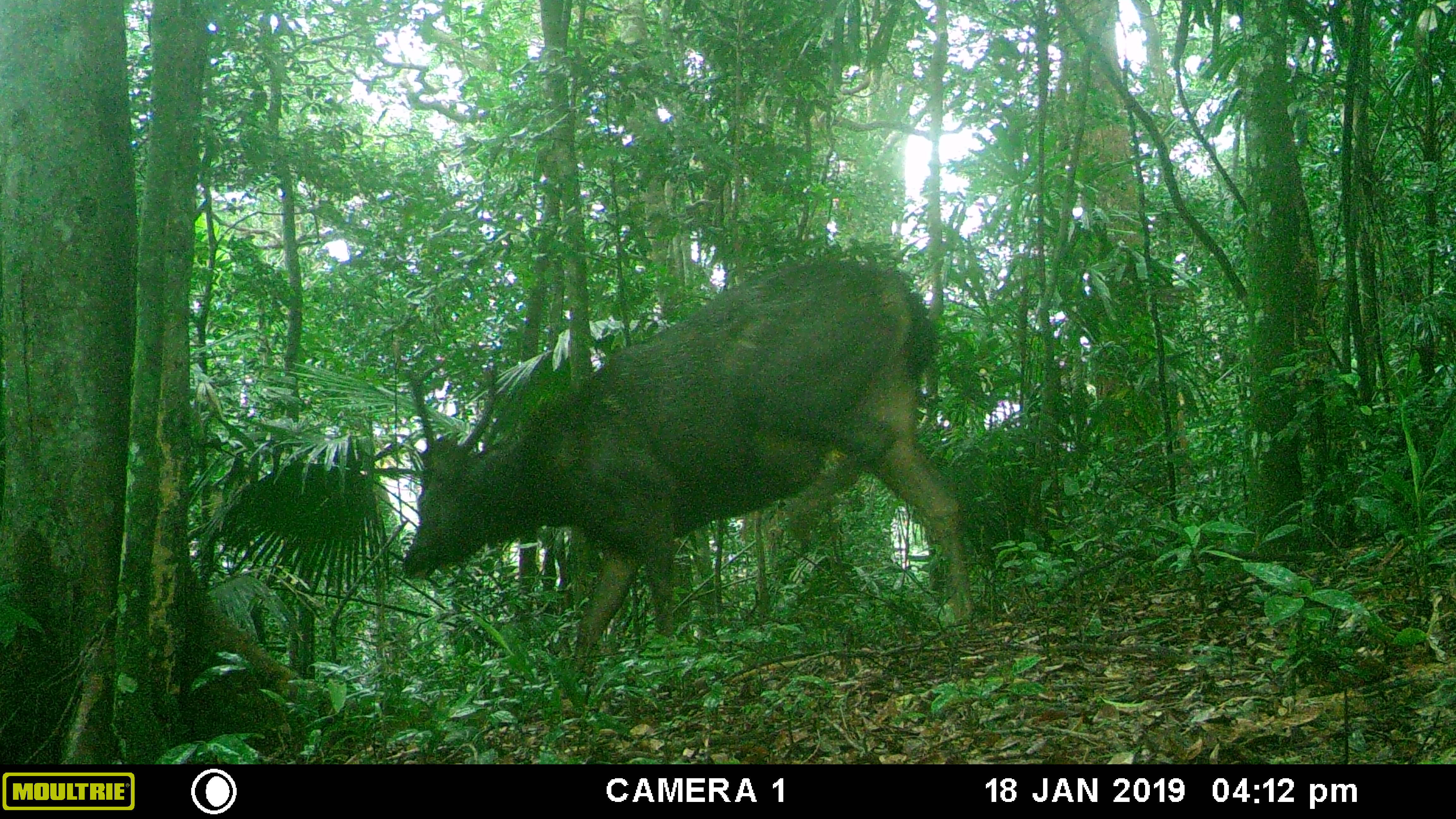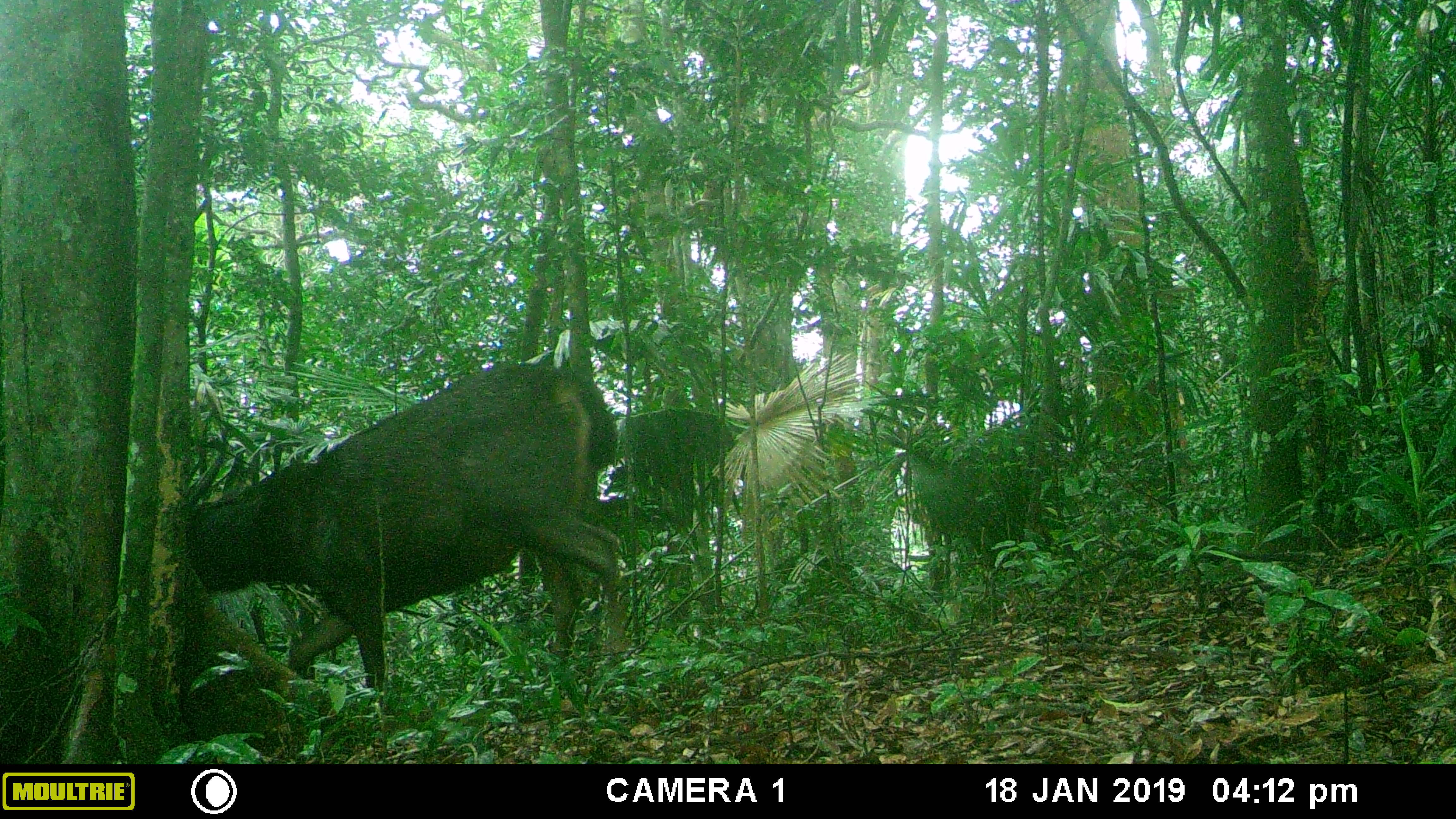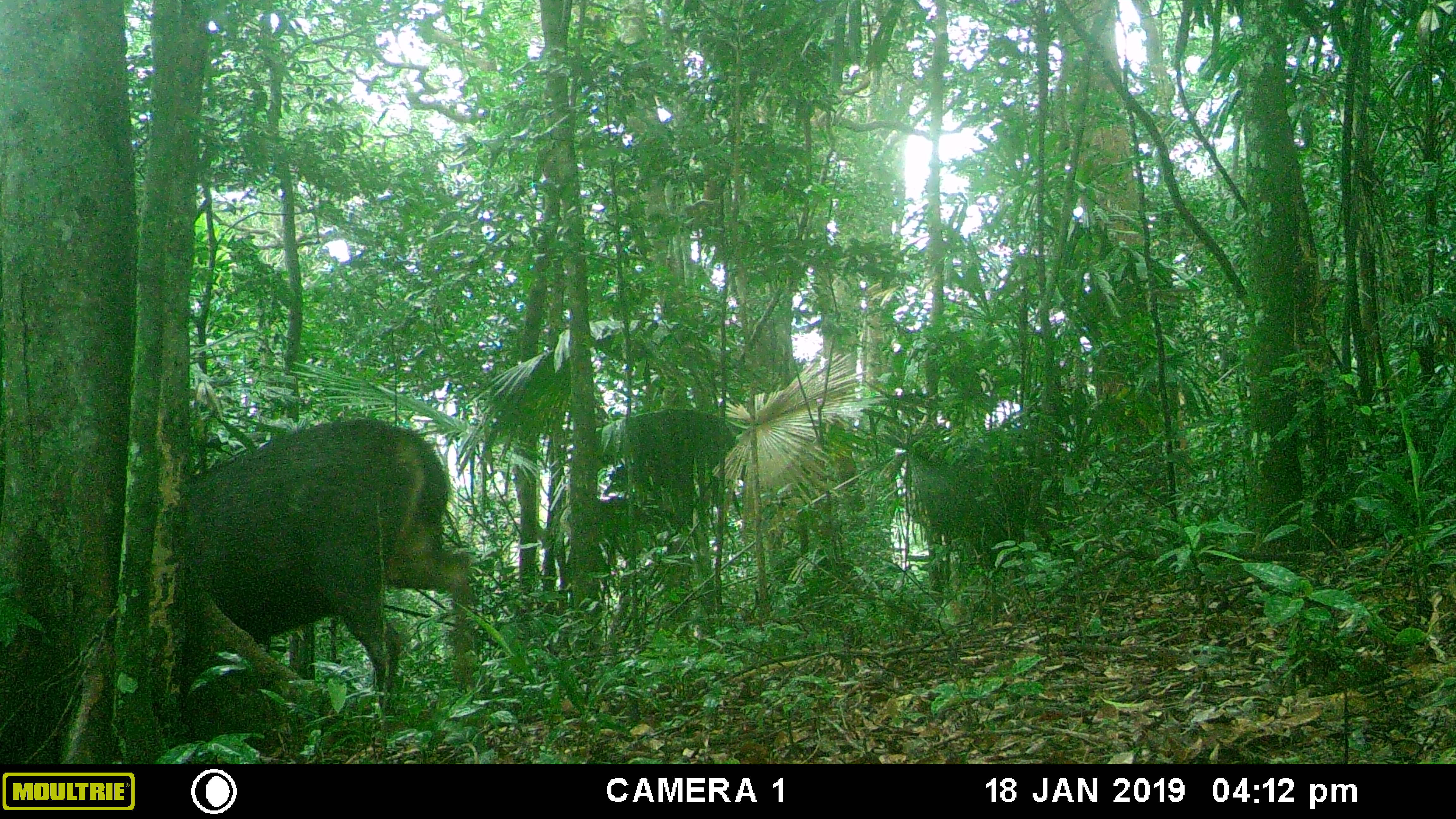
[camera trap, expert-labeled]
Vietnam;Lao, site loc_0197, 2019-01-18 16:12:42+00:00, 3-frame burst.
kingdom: Animalia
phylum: Chordata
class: Mammalia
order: Artiodactyla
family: Cervidae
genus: Rusa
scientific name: Rusa unicolor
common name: sambar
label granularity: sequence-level